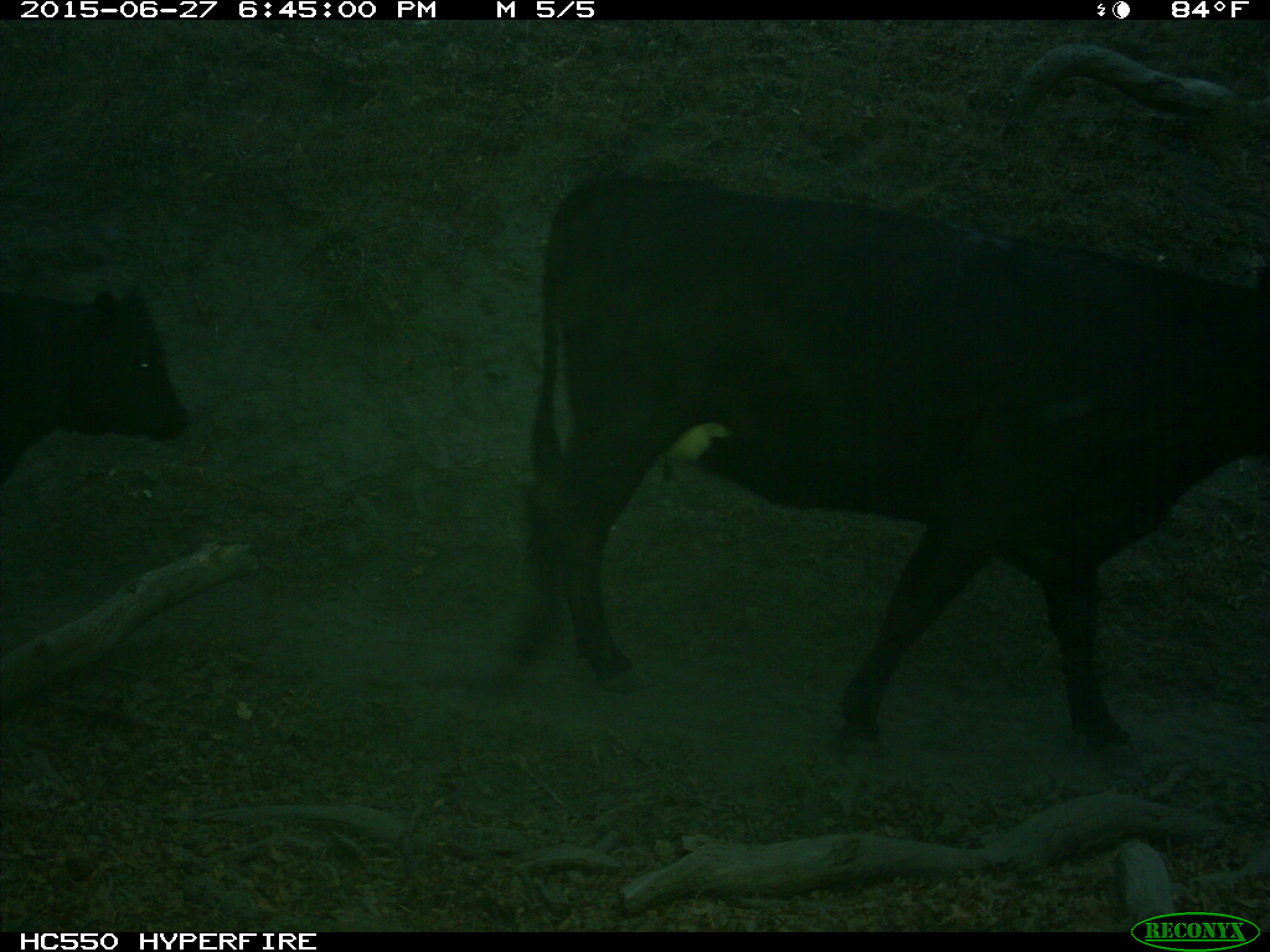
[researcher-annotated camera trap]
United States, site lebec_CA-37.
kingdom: Animalia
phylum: Chordata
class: Mammalia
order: Artiodactyla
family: Bovidae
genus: Bos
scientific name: Bos taurus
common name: domestic cow